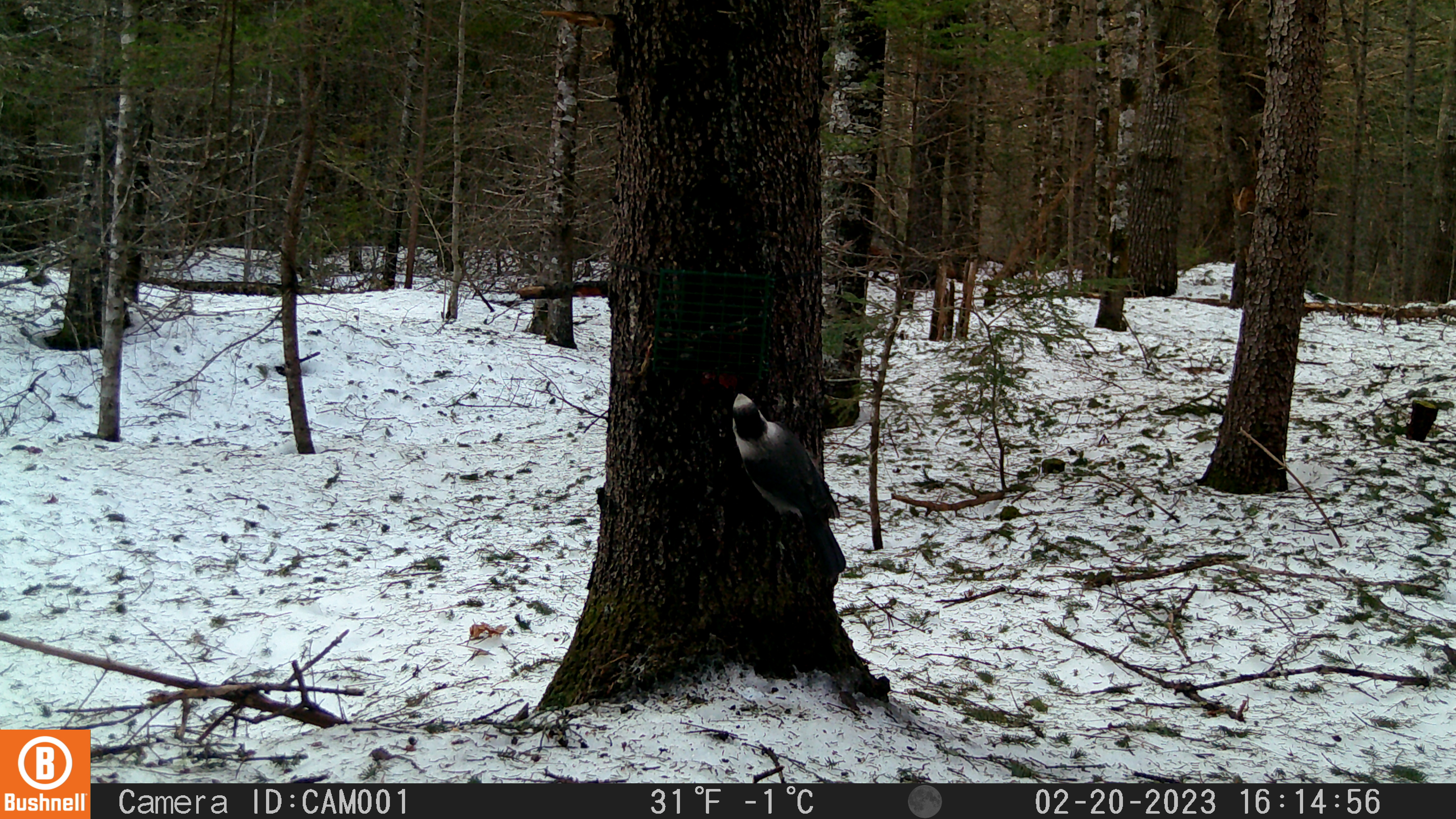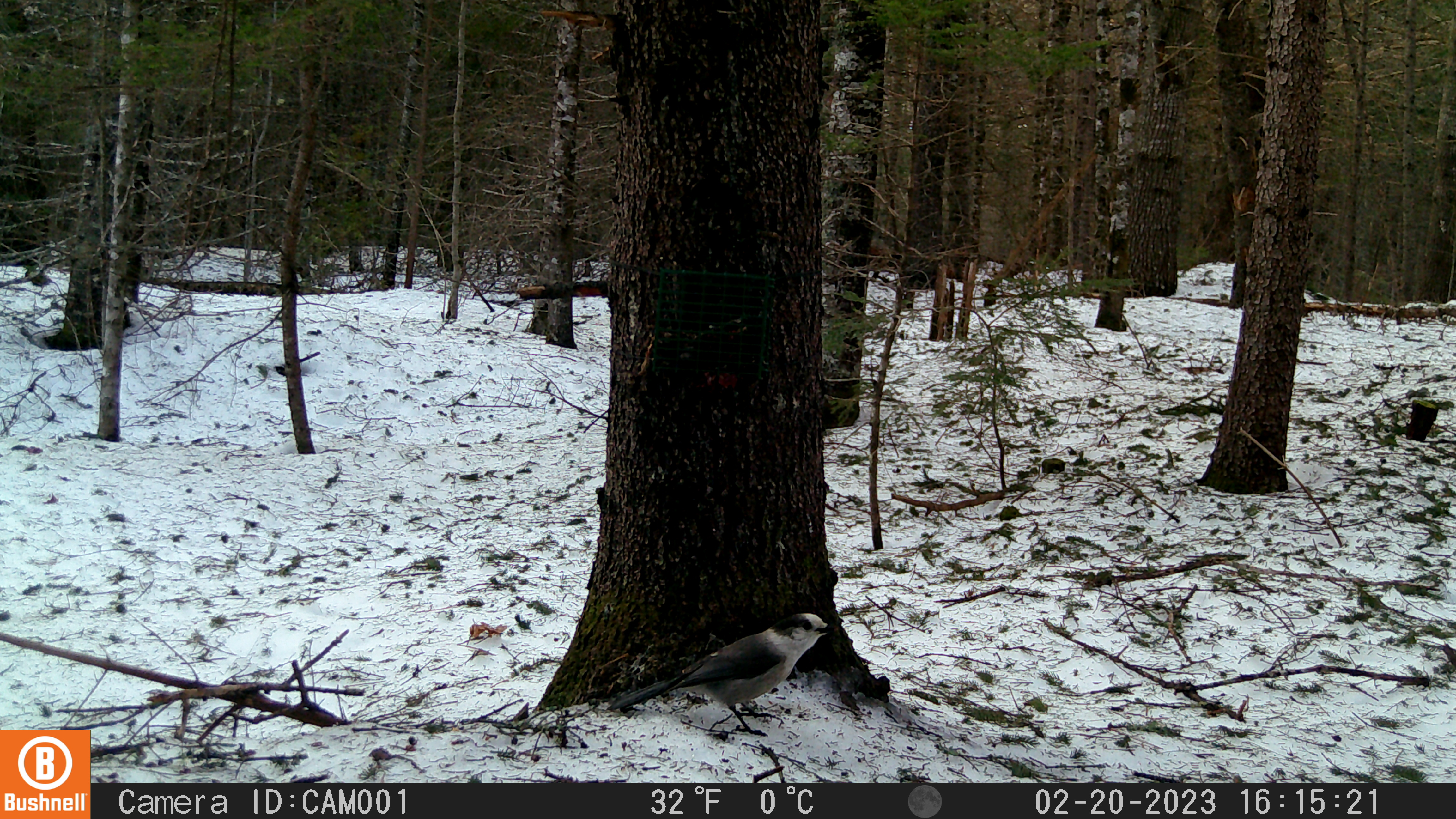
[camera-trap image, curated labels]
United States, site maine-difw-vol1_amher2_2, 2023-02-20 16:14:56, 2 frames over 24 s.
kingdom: Animalia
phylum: Chordata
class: Aves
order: Passeriformes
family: Corvidae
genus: Perisoreus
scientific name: Perisoreus canadensis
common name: canada jay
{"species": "canada jay (Perisoreus canadensis)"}